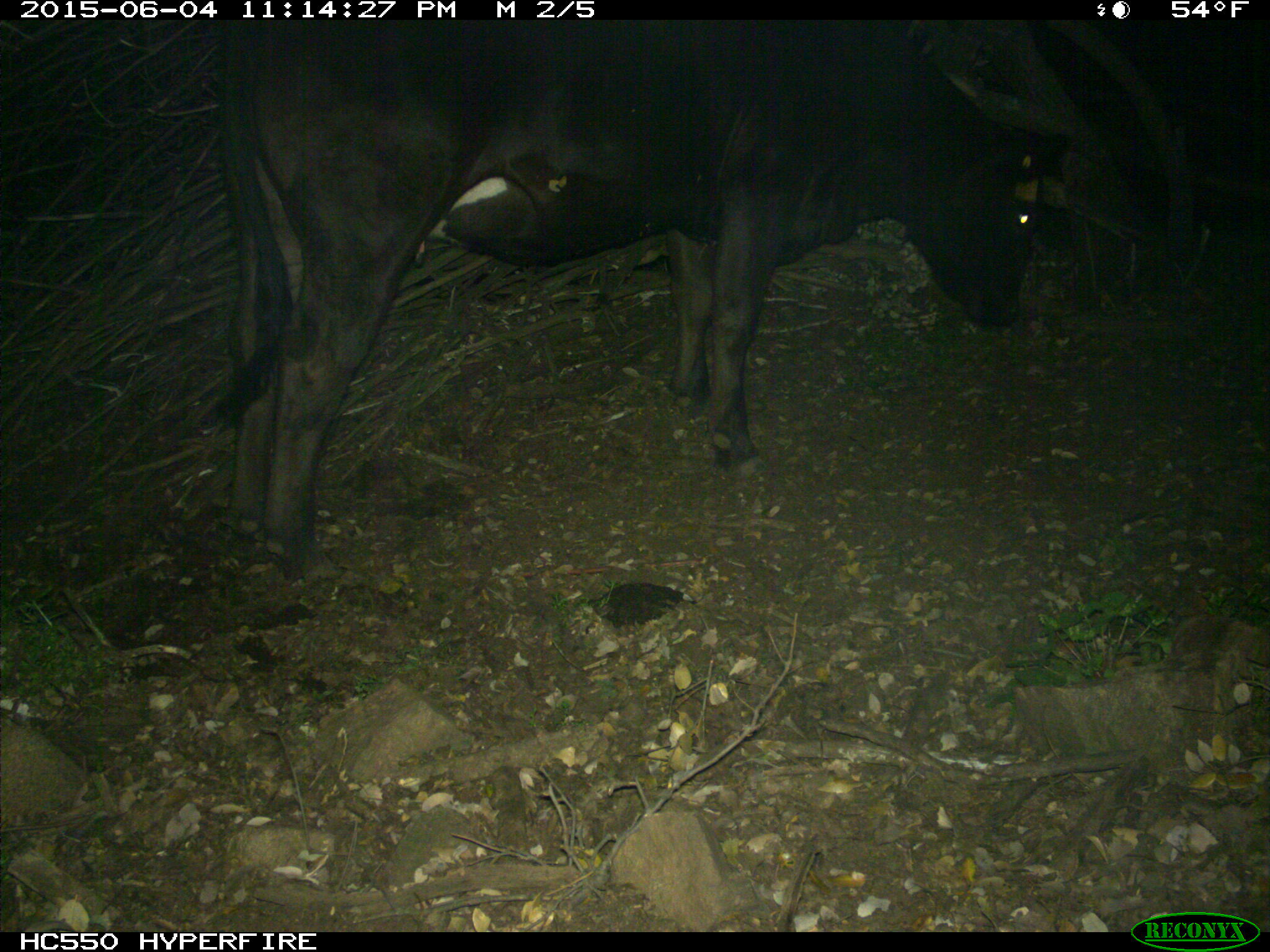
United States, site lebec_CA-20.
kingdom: Animalia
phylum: Chordata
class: Mammalia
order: Artiodactyla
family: Bovidae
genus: Bos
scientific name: Bos taurus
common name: domestic cow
Bos taurus (domestic cow).